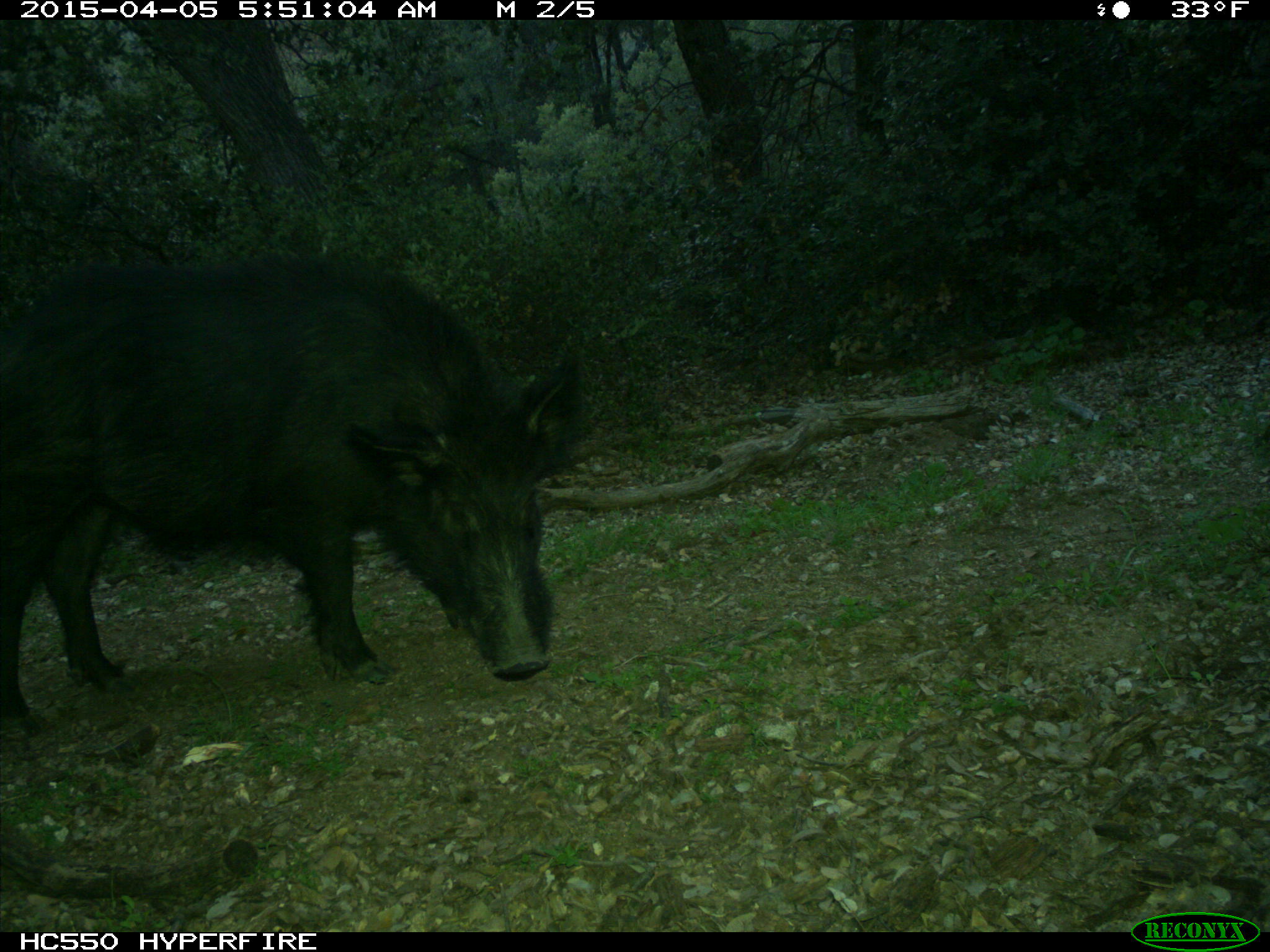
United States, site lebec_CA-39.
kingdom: Animalia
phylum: Chordata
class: Mammalia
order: Artiodactyla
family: Suidae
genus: Sus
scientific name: Sus scrofa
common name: wild boar